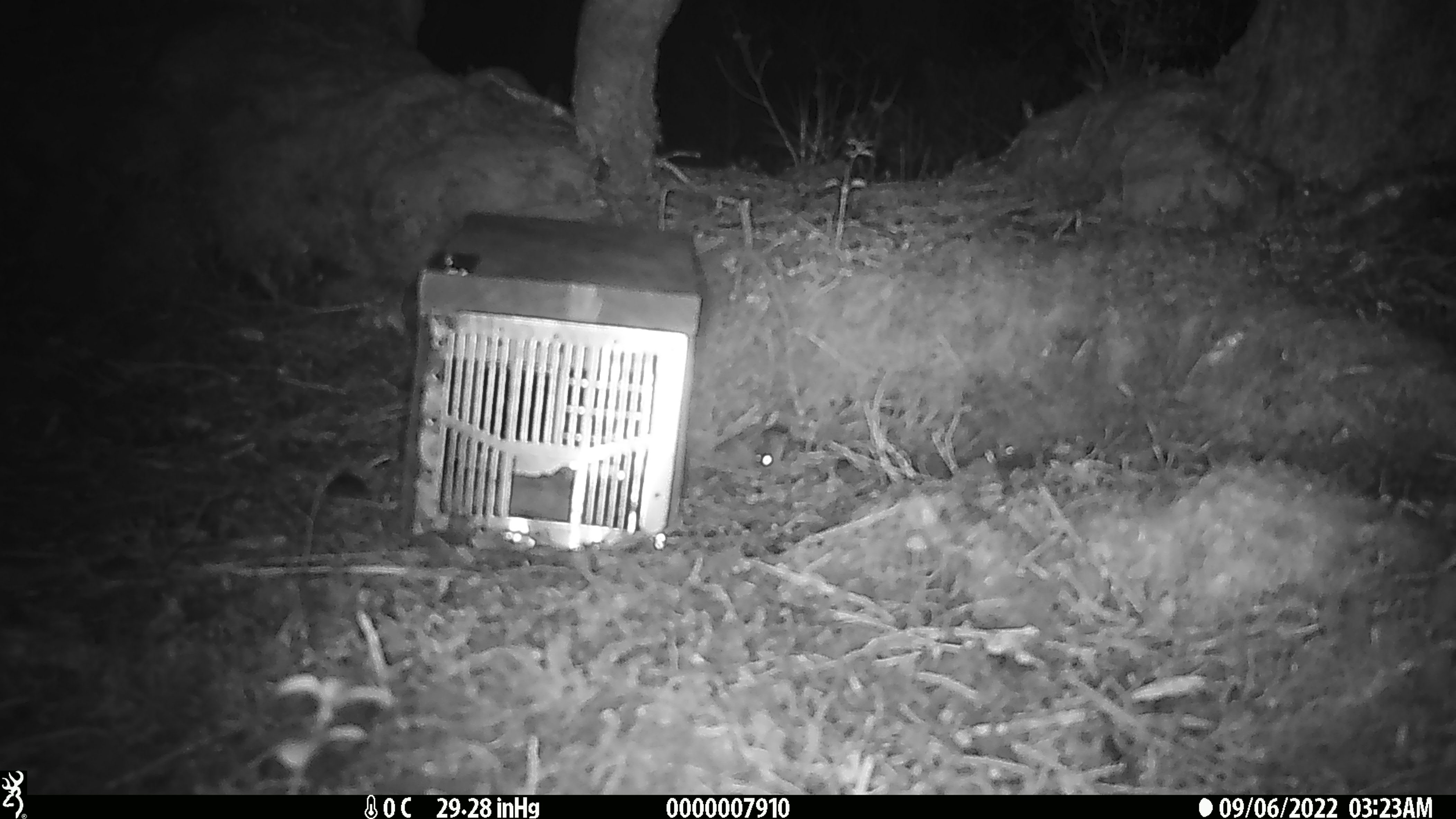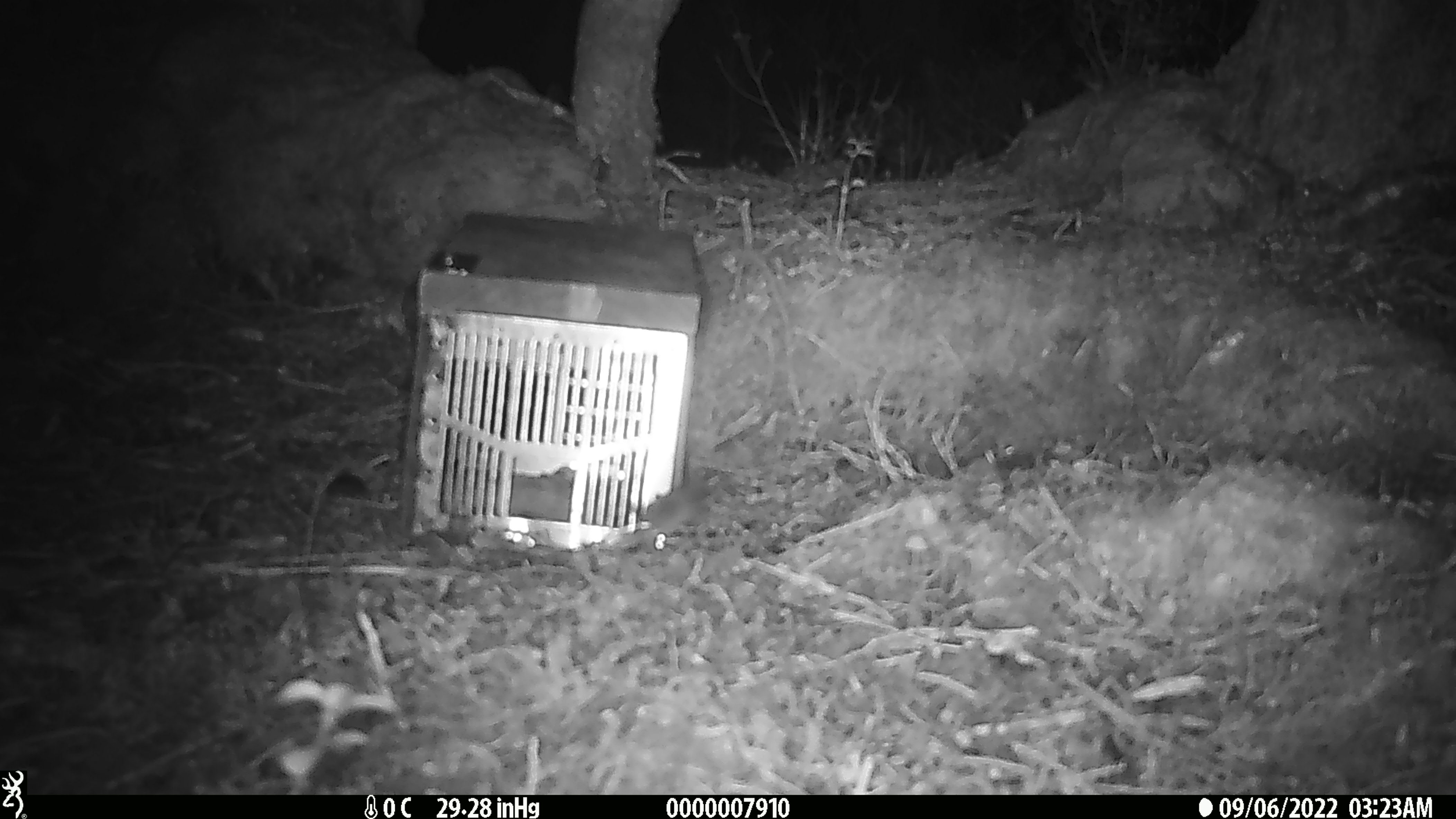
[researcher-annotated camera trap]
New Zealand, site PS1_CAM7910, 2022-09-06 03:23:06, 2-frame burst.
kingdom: Animalia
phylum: Chordata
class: Mammalia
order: Rodentia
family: Muridae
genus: Mus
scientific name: Mus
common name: mouse